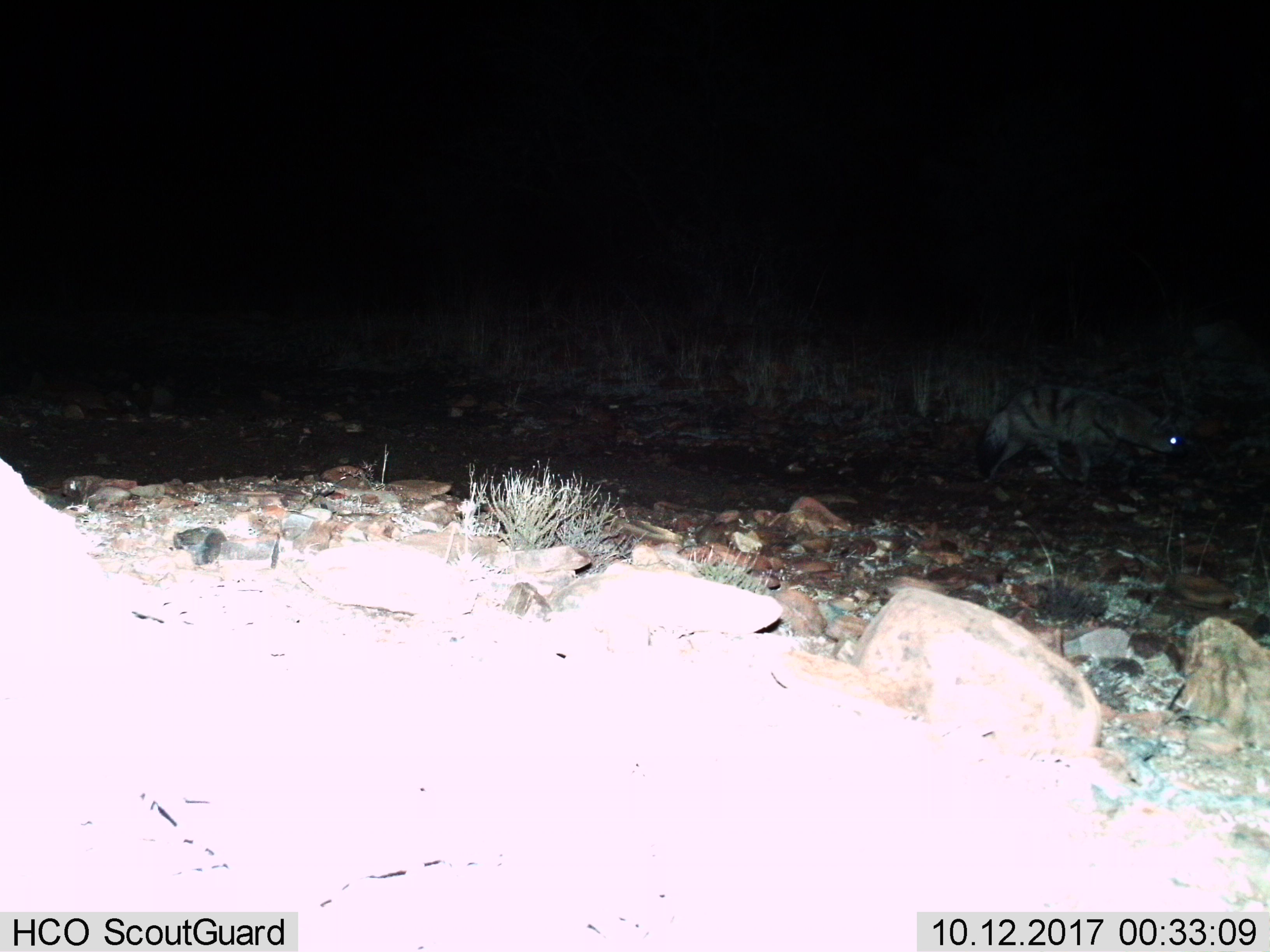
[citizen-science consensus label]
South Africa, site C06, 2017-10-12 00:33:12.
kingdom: Animalia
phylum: Chordata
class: Mammalia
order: Carnivora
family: Hyaenidae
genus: Proteles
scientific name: Proteles cristatus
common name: aardwolf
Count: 1.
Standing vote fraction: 0%.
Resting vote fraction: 0%.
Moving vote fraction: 100%.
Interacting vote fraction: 0%.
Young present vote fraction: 0%.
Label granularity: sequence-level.